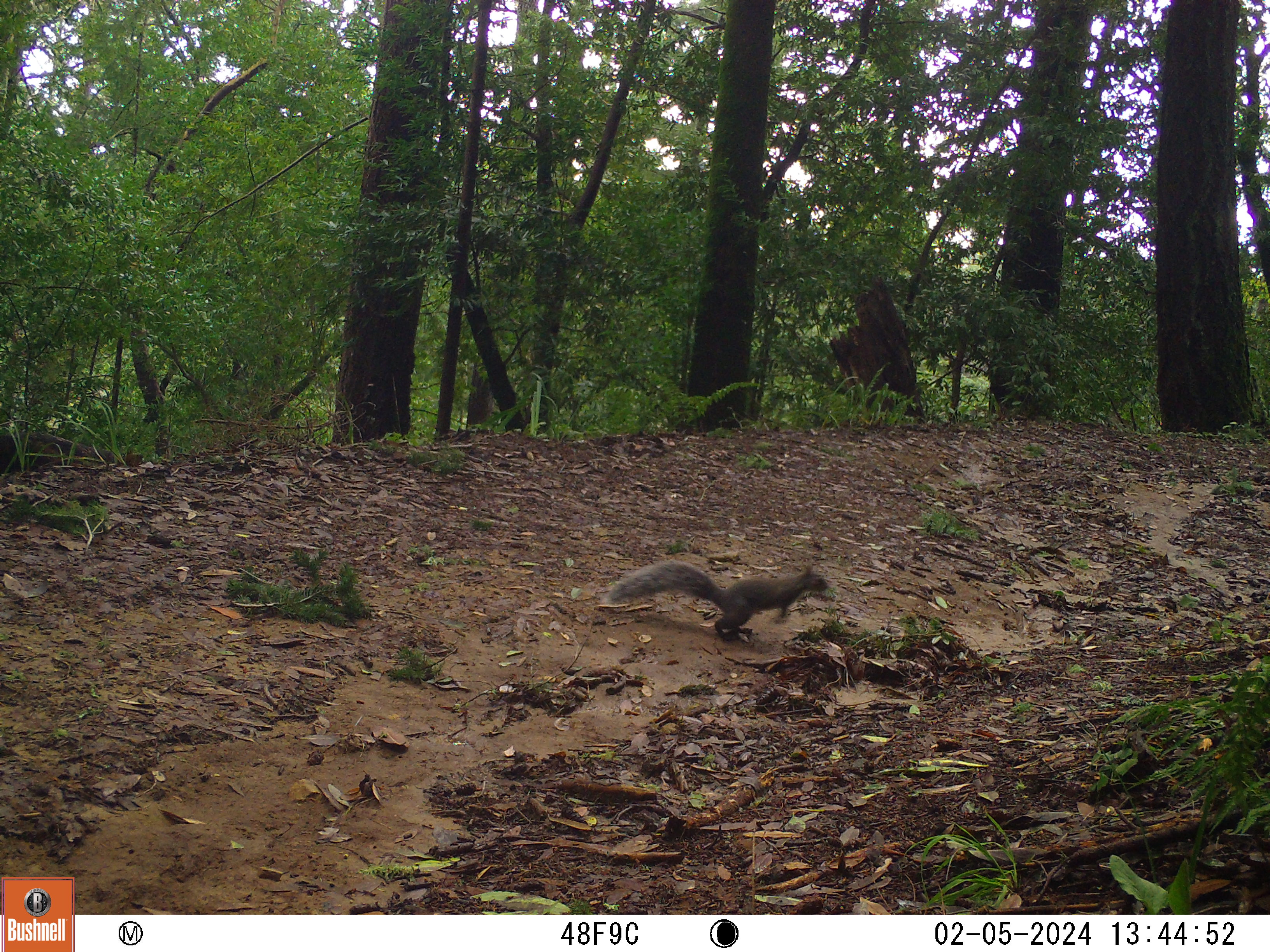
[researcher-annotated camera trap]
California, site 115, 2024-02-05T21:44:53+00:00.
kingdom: Animalia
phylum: Chordata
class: Mammalia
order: Rodentia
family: Sciuridae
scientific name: Sciuridae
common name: squirrel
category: unknown squirrel